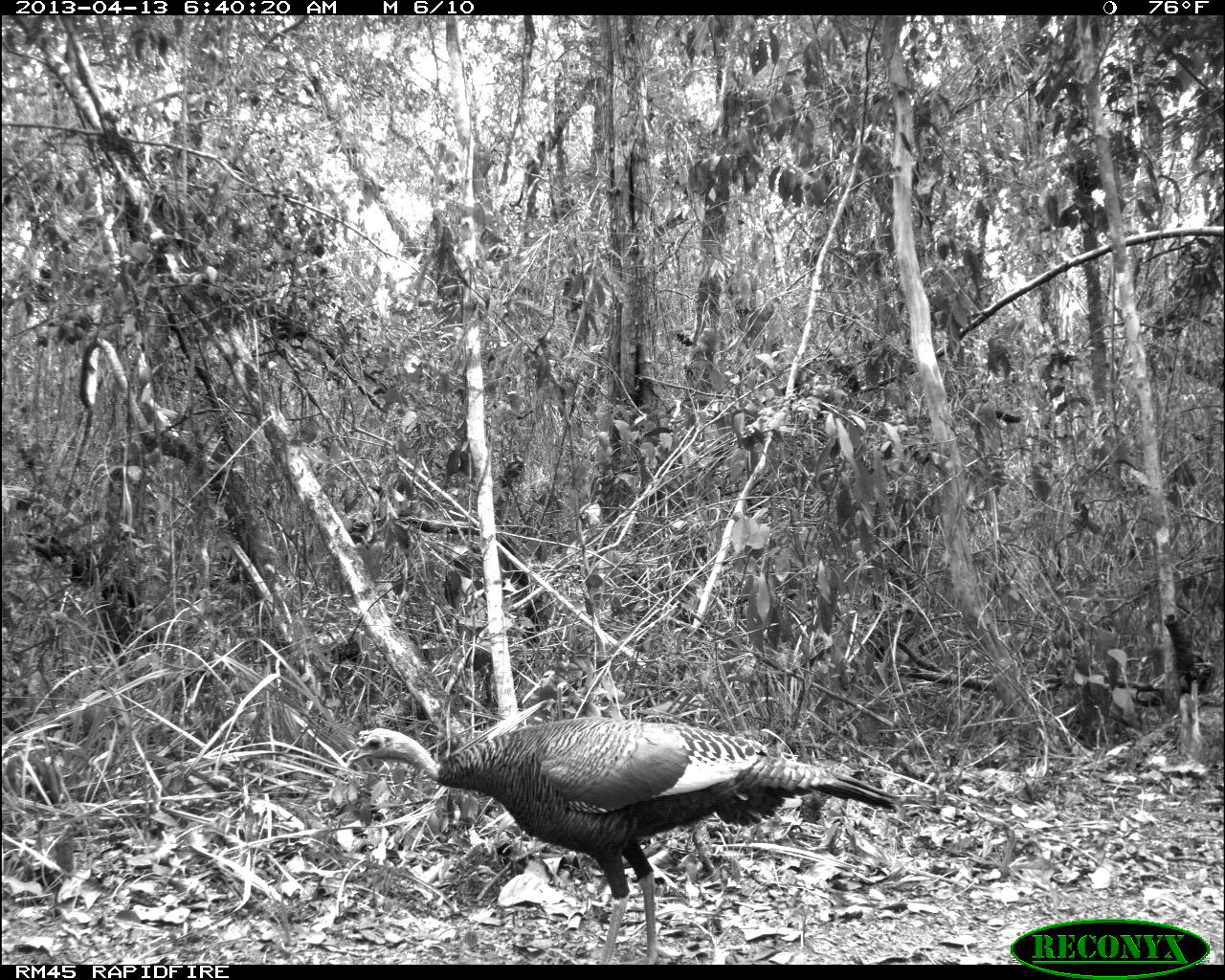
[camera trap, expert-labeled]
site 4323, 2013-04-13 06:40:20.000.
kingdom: Animalia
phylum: Chordata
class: Aves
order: Galliformes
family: Phasianidae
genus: Meleagris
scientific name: Meleagris ocellata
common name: ocellated turkey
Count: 1.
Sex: female.